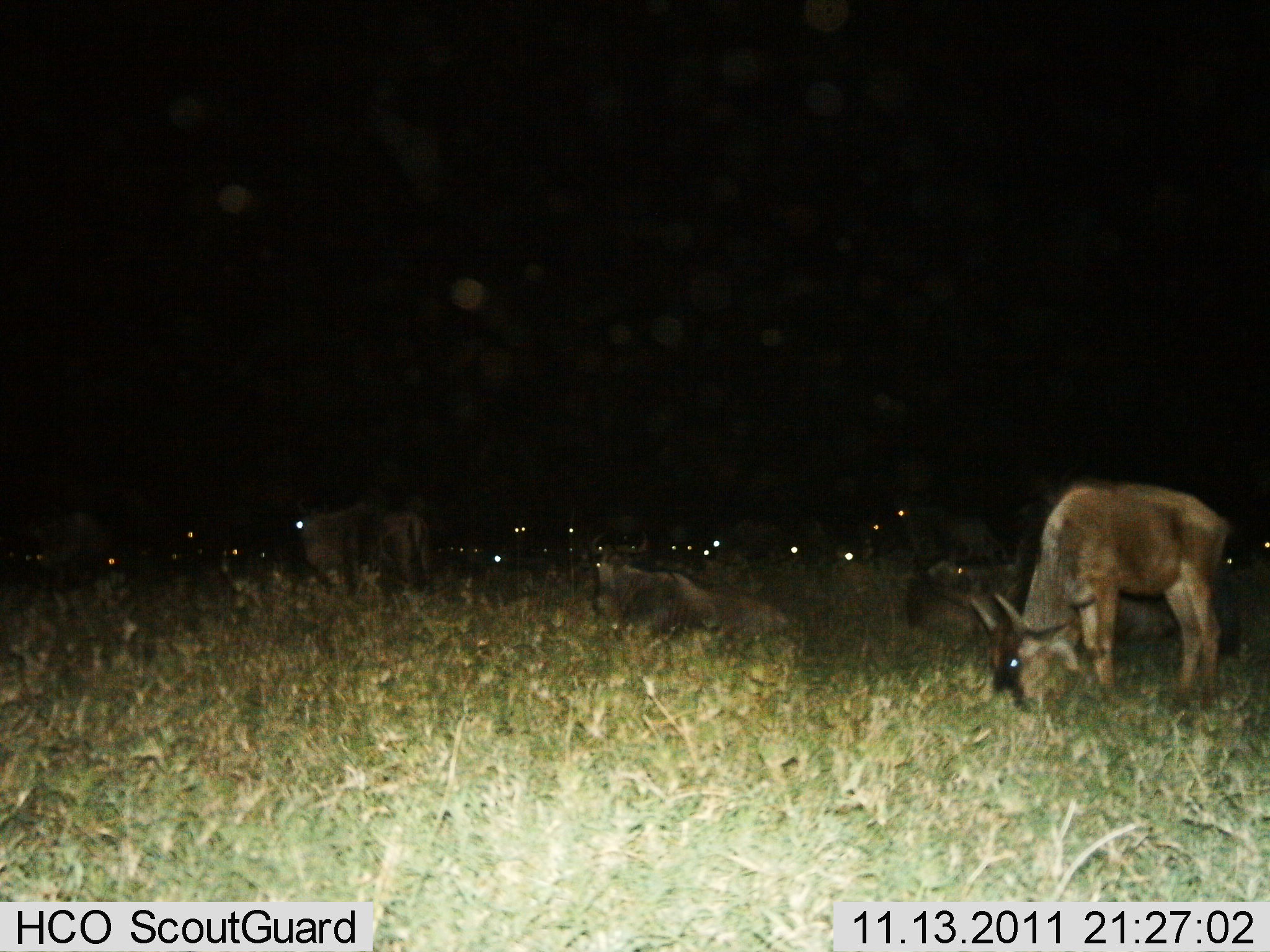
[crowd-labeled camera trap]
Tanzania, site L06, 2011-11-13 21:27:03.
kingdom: Animalia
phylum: Chordata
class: Mammalia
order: Artiodactyla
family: Bovidae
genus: Connochaetes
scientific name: Connochaetes taurinus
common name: blue wildebeest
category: wildebeest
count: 11-50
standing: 57%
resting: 93%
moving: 21%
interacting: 0%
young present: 7%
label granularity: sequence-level